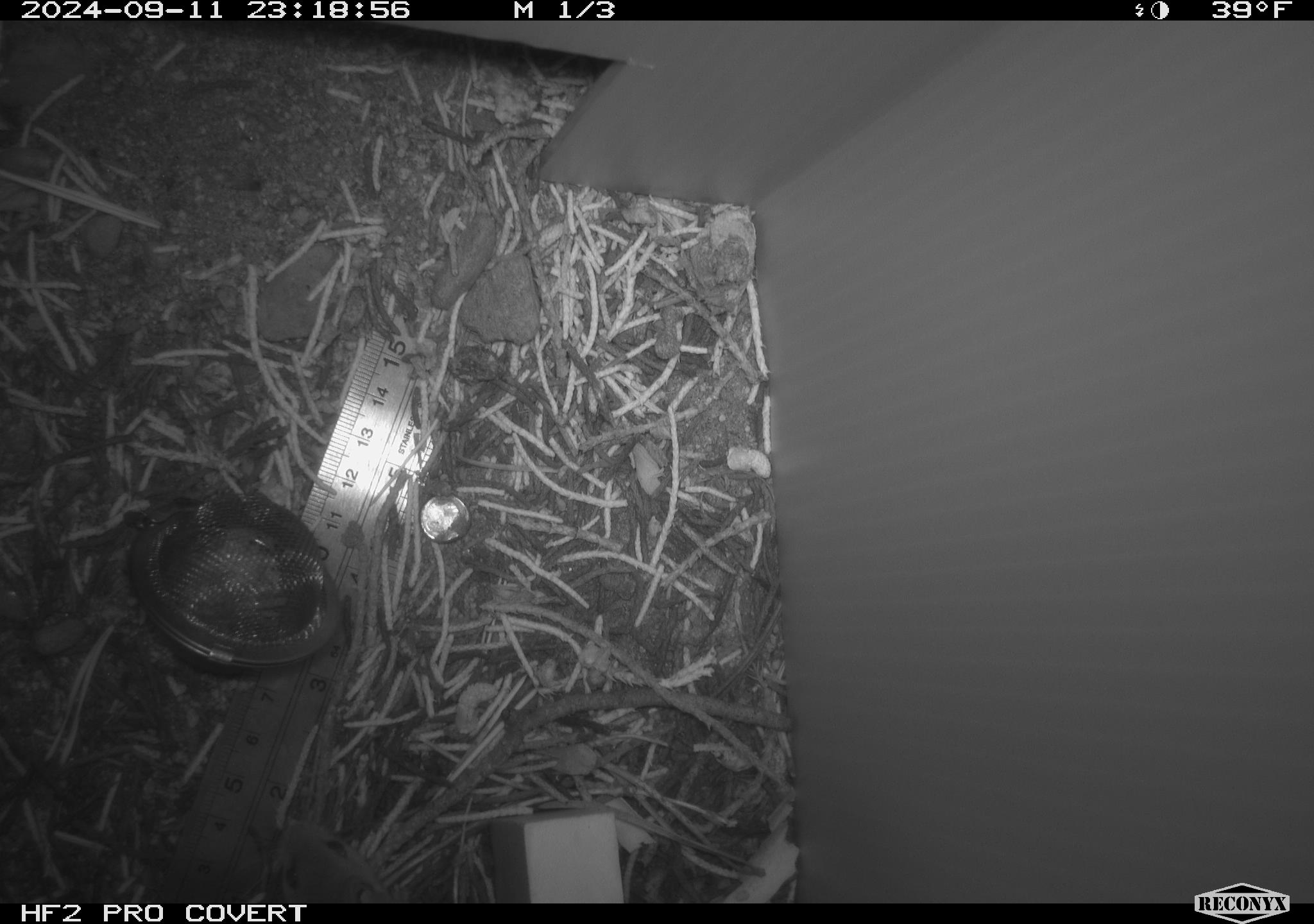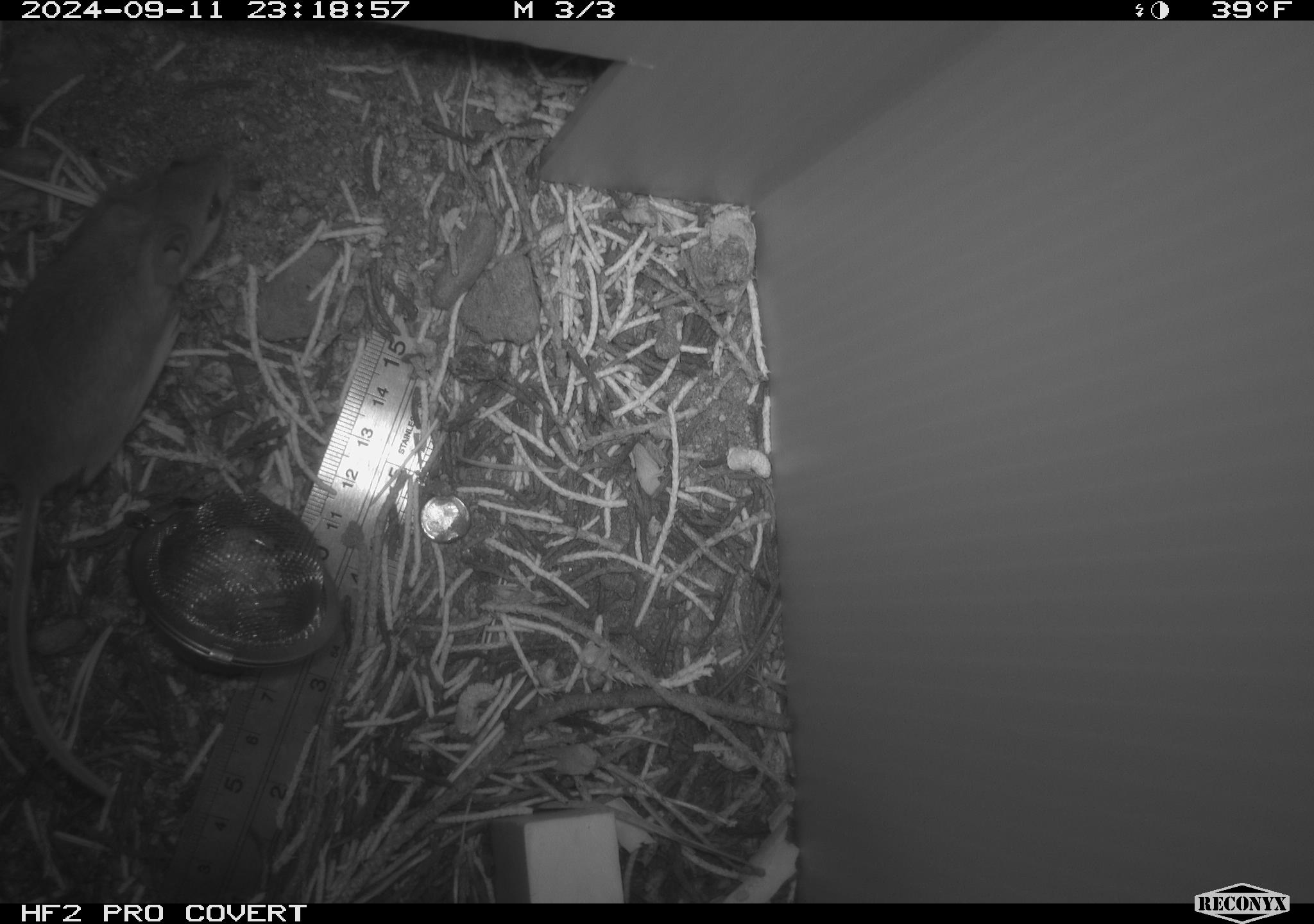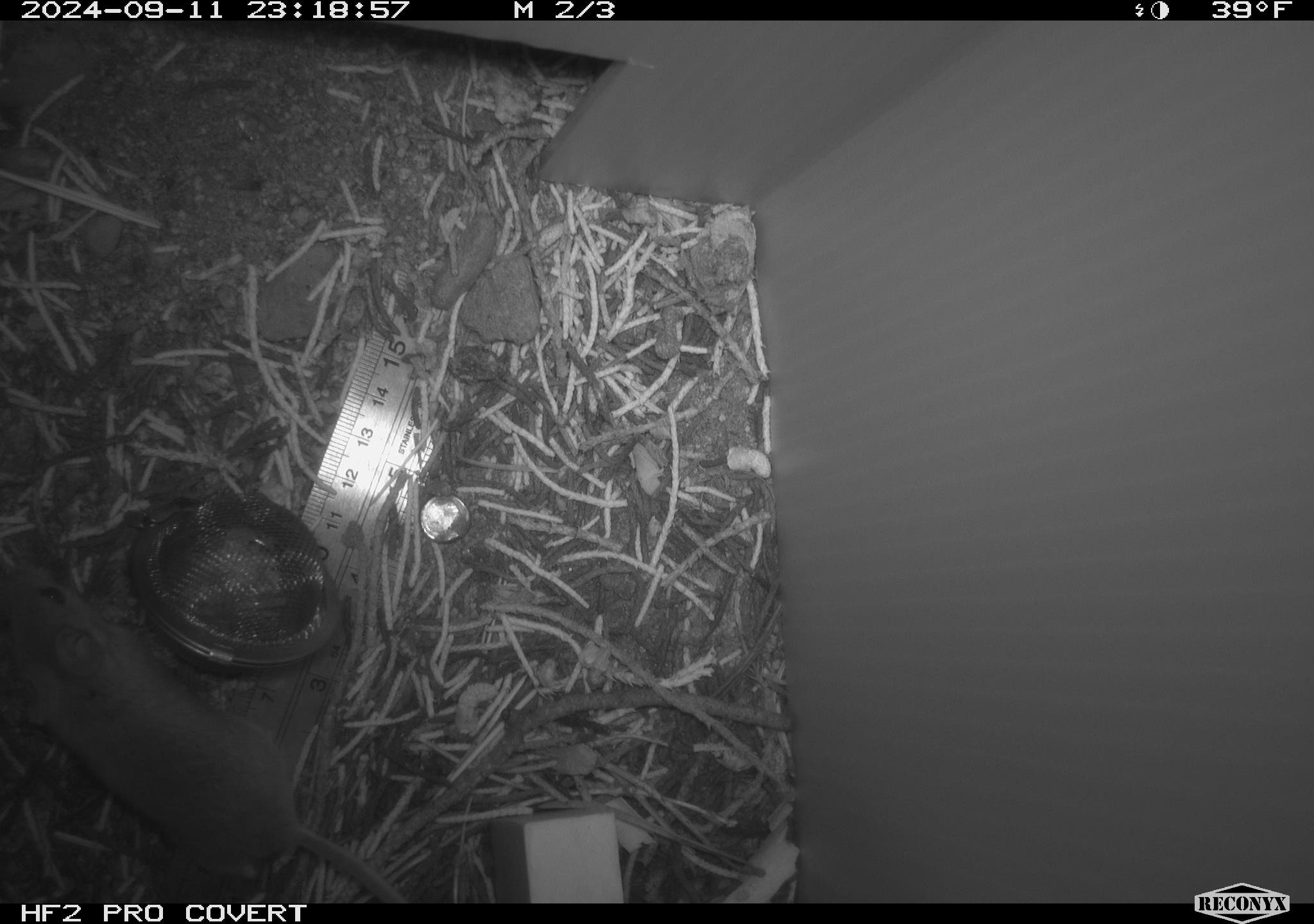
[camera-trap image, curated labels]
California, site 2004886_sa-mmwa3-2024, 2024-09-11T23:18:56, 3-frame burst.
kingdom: Animalia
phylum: Chordata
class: Mammalia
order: Rodentia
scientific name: Rodentia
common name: mouse species